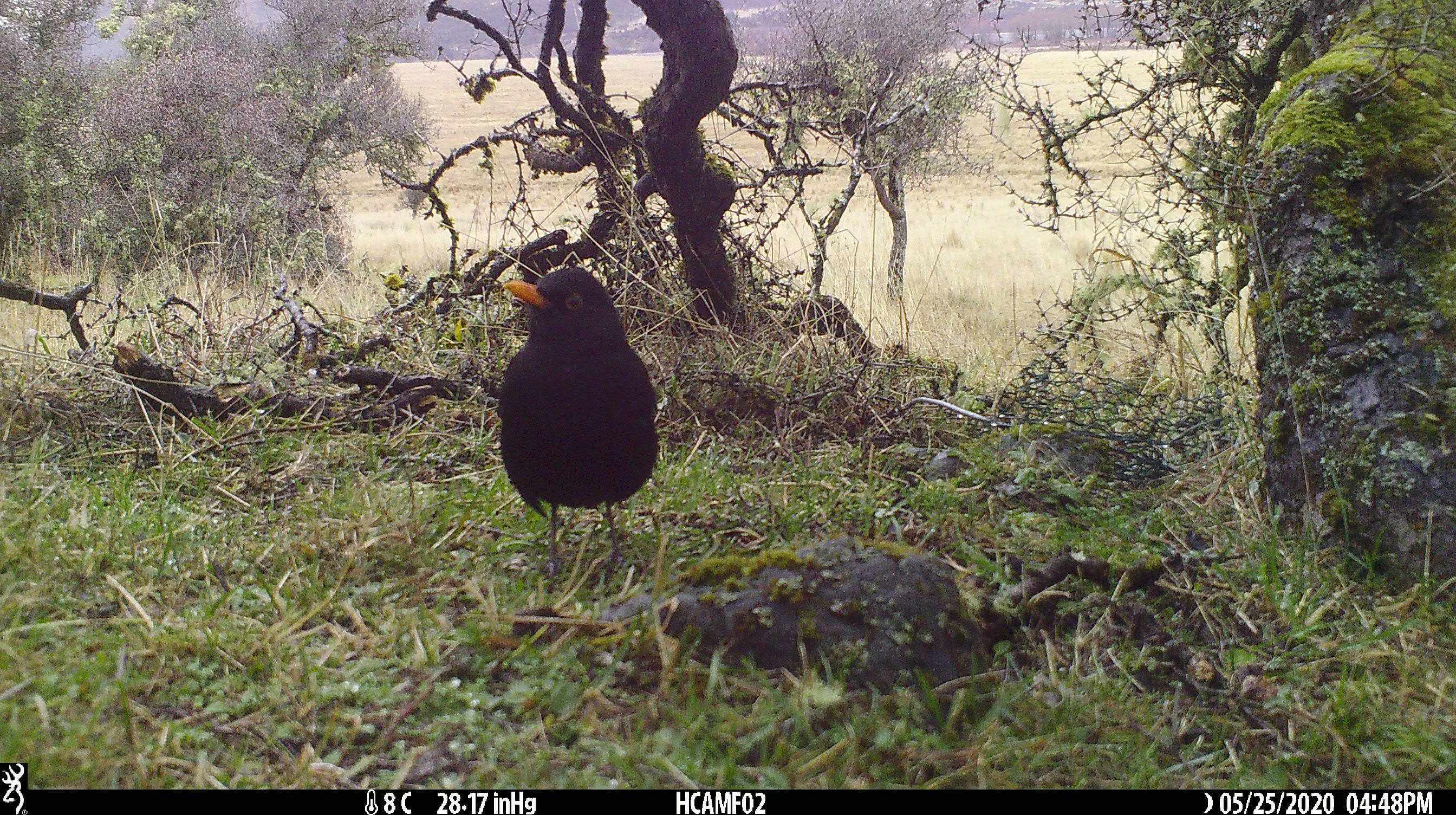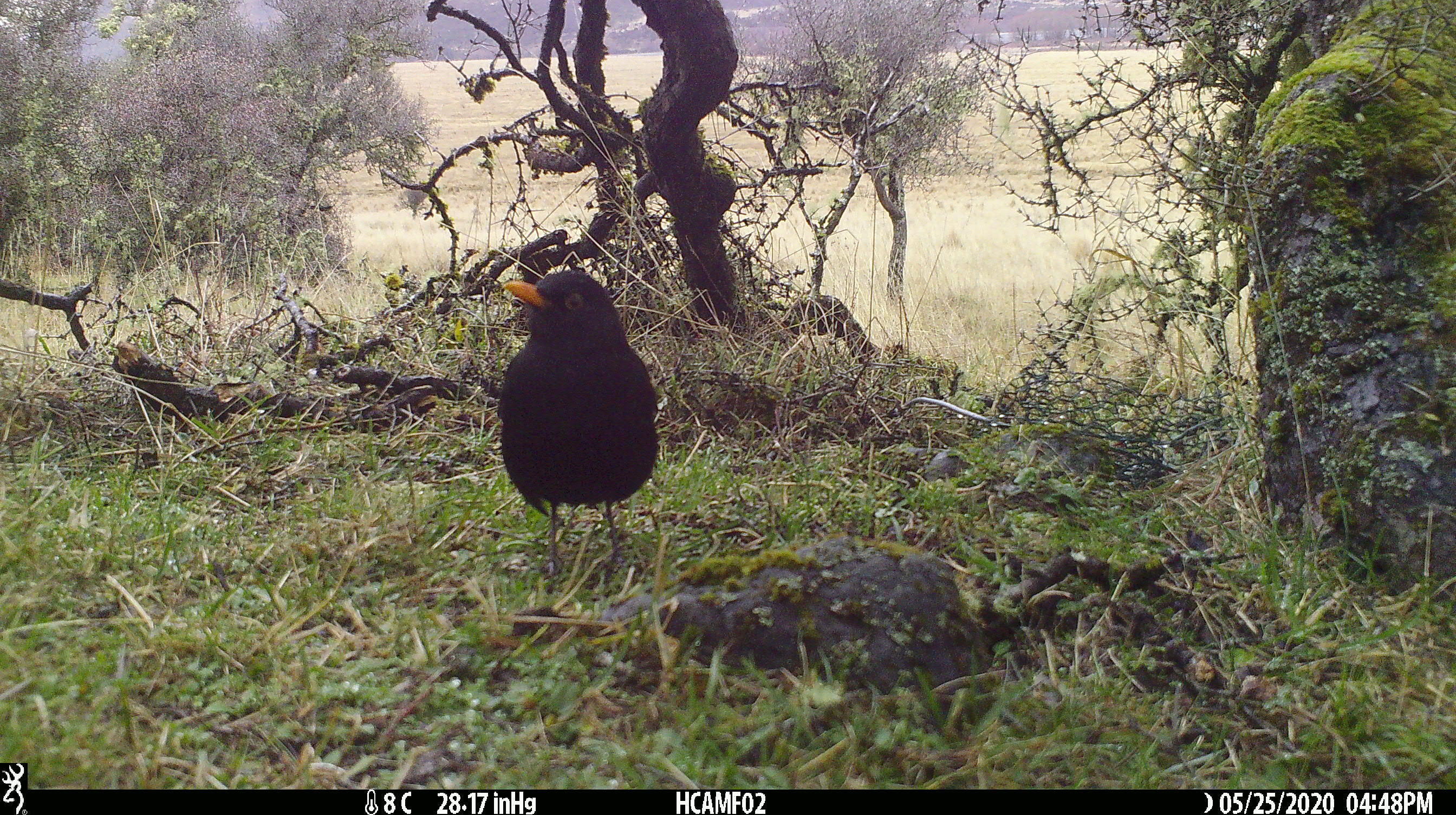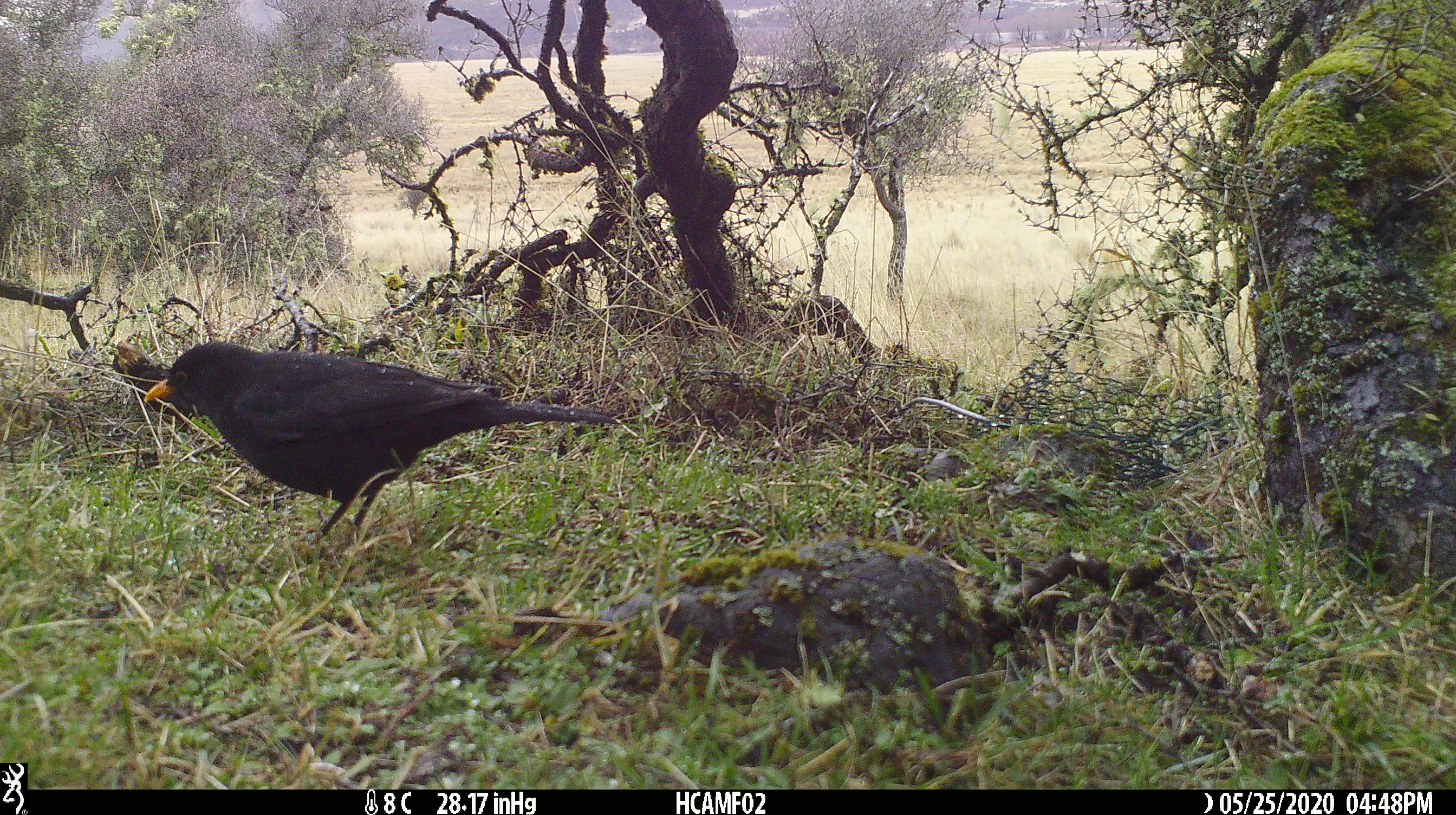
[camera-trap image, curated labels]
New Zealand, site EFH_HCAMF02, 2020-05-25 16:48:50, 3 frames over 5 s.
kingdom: Animalia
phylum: Chordata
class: Aves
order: Passeriformes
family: Turdidae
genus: Turdus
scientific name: Turdus merula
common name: eurasian blackbird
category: blackbird